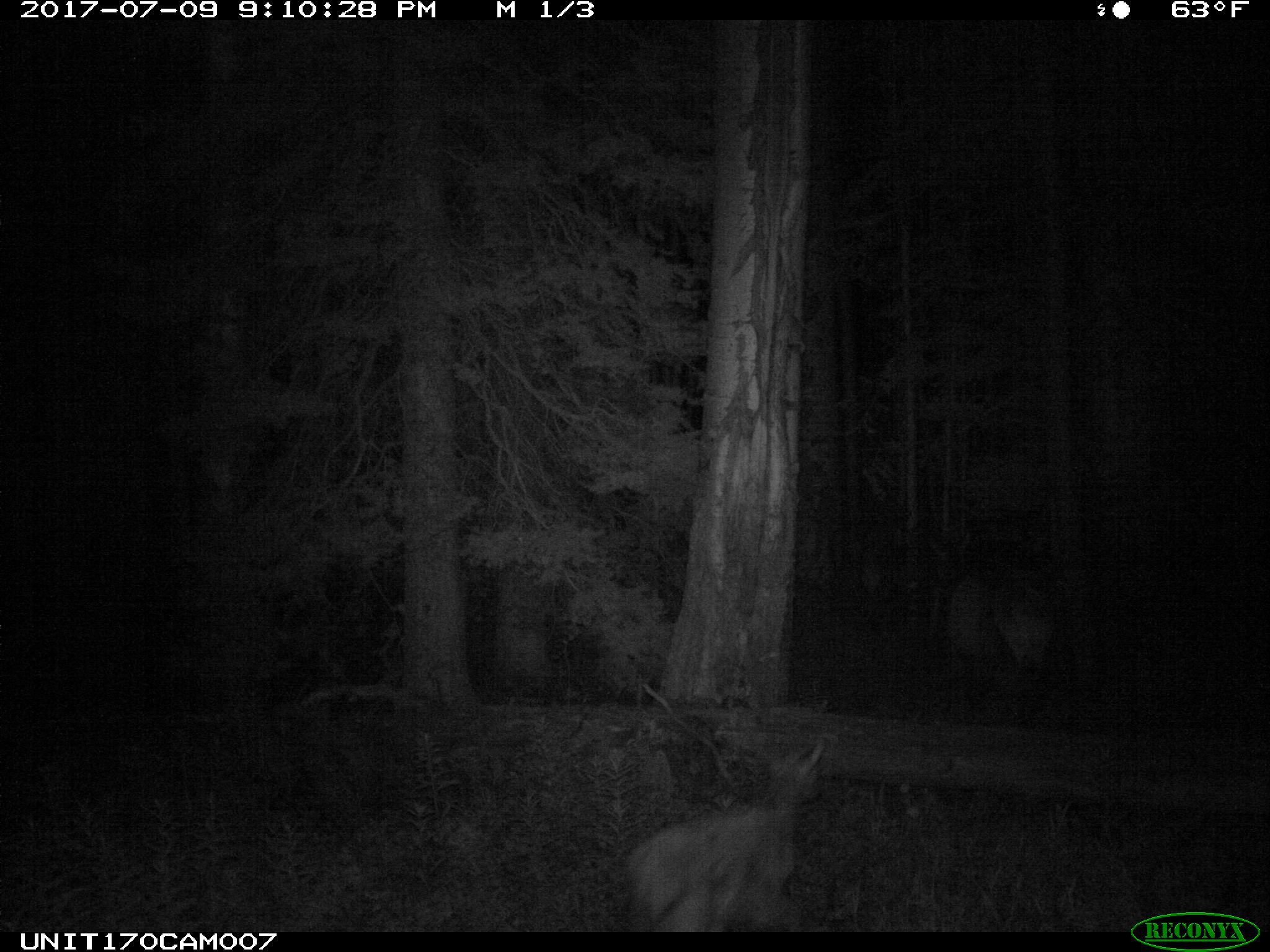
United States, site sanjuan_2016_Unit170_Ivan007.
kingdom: Animalia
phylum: Chordata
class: Mammalia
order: Artiodactyla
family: Cervidae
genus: Cervus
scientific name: Cervus elaphus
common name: red deer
Cervus elaphus (red deer).